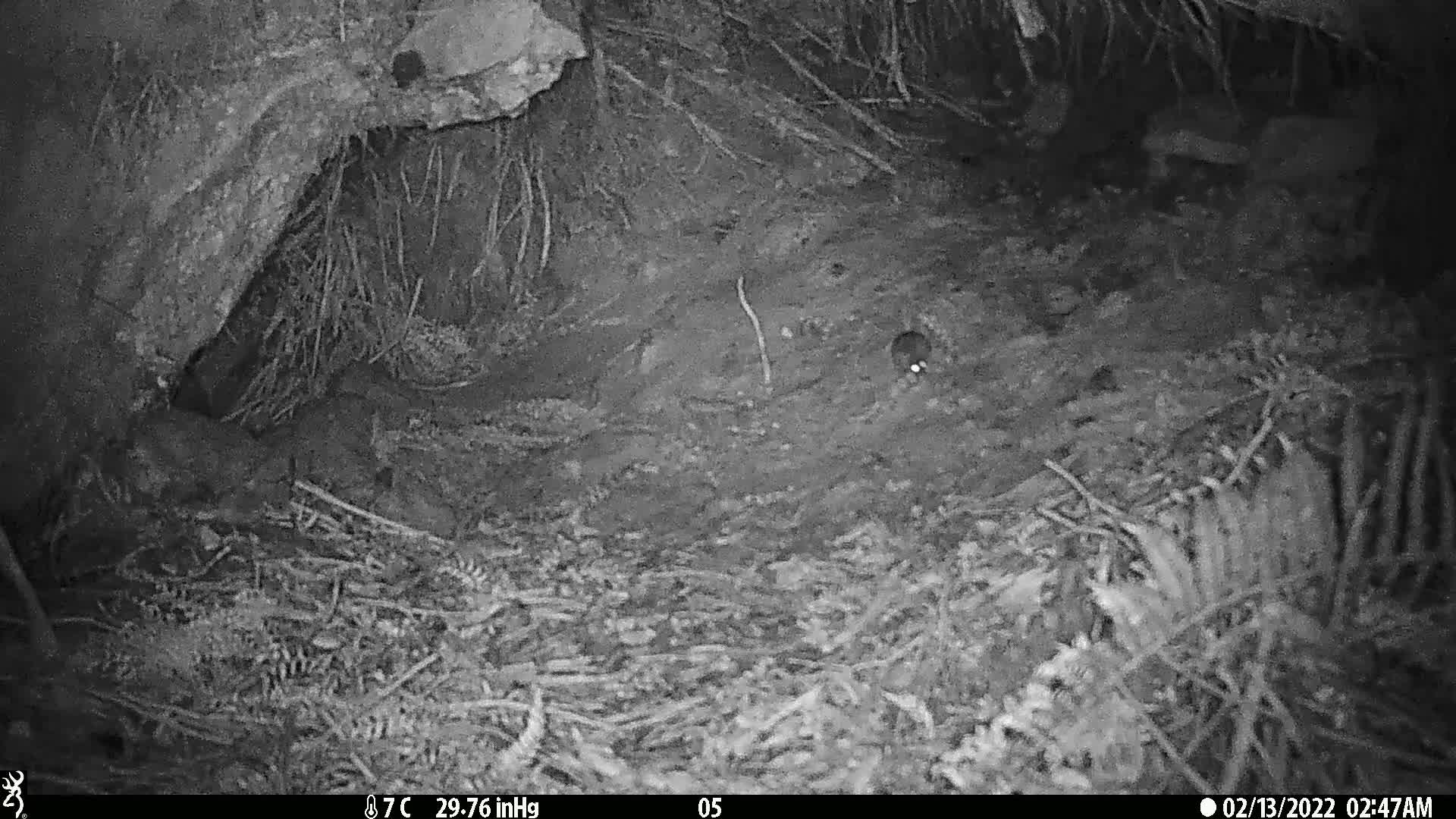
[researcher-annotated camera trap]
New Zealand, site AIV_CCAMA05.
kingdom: Animalia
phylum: Chordata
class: Mammalia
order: Rodentia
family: Muridae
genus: Mus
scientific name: Mus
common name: mouse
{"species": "mouse (Mus)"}